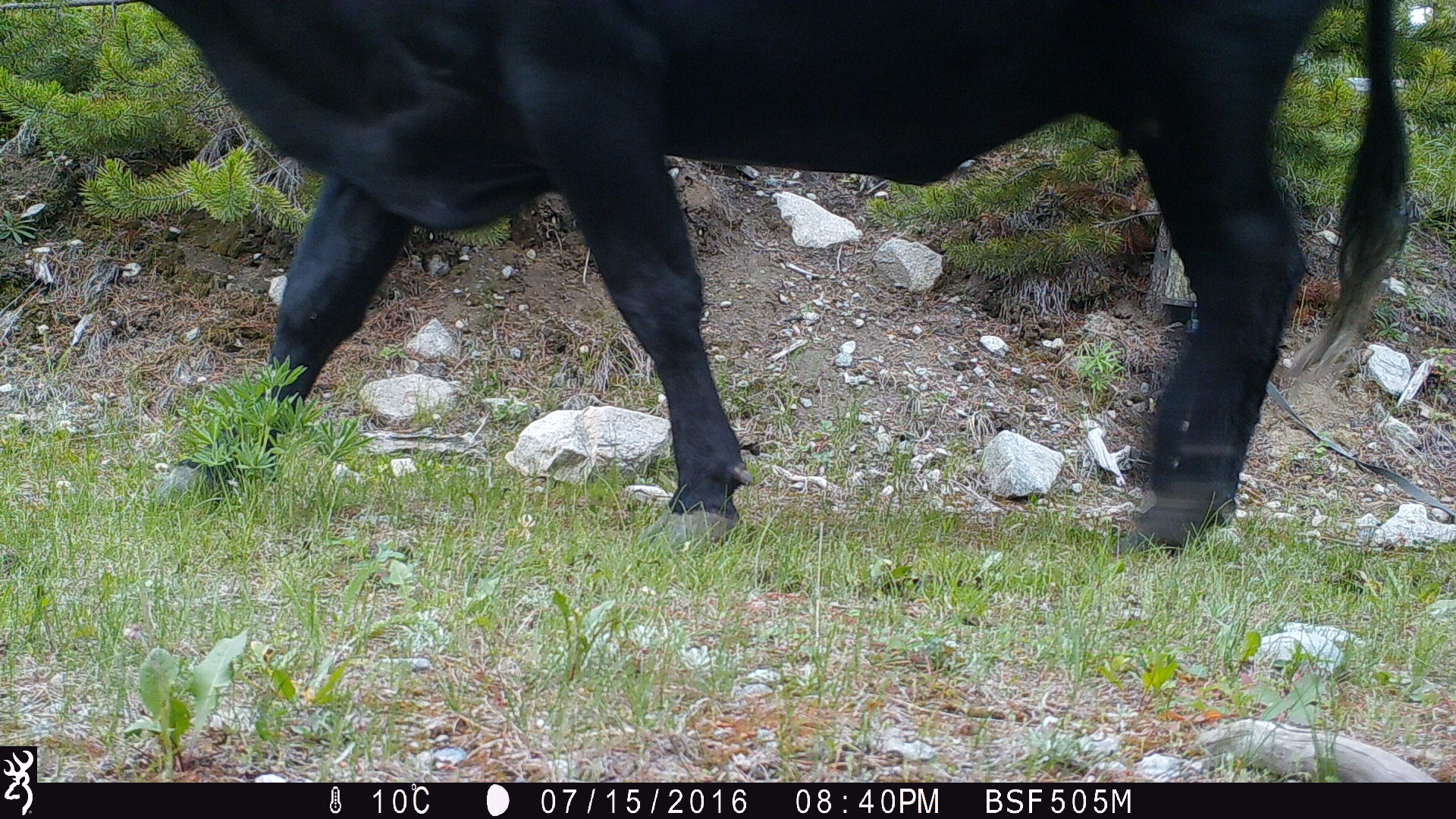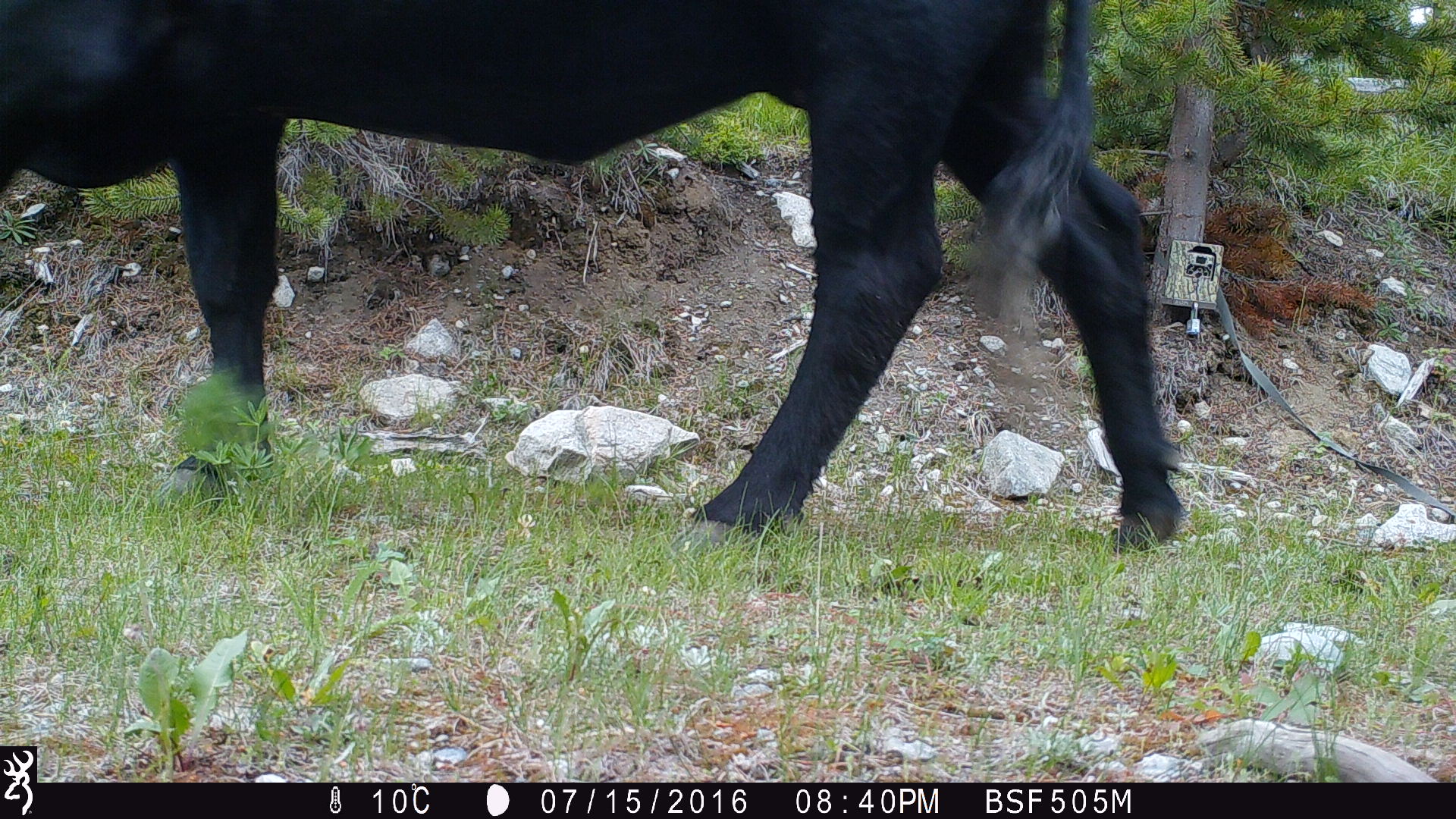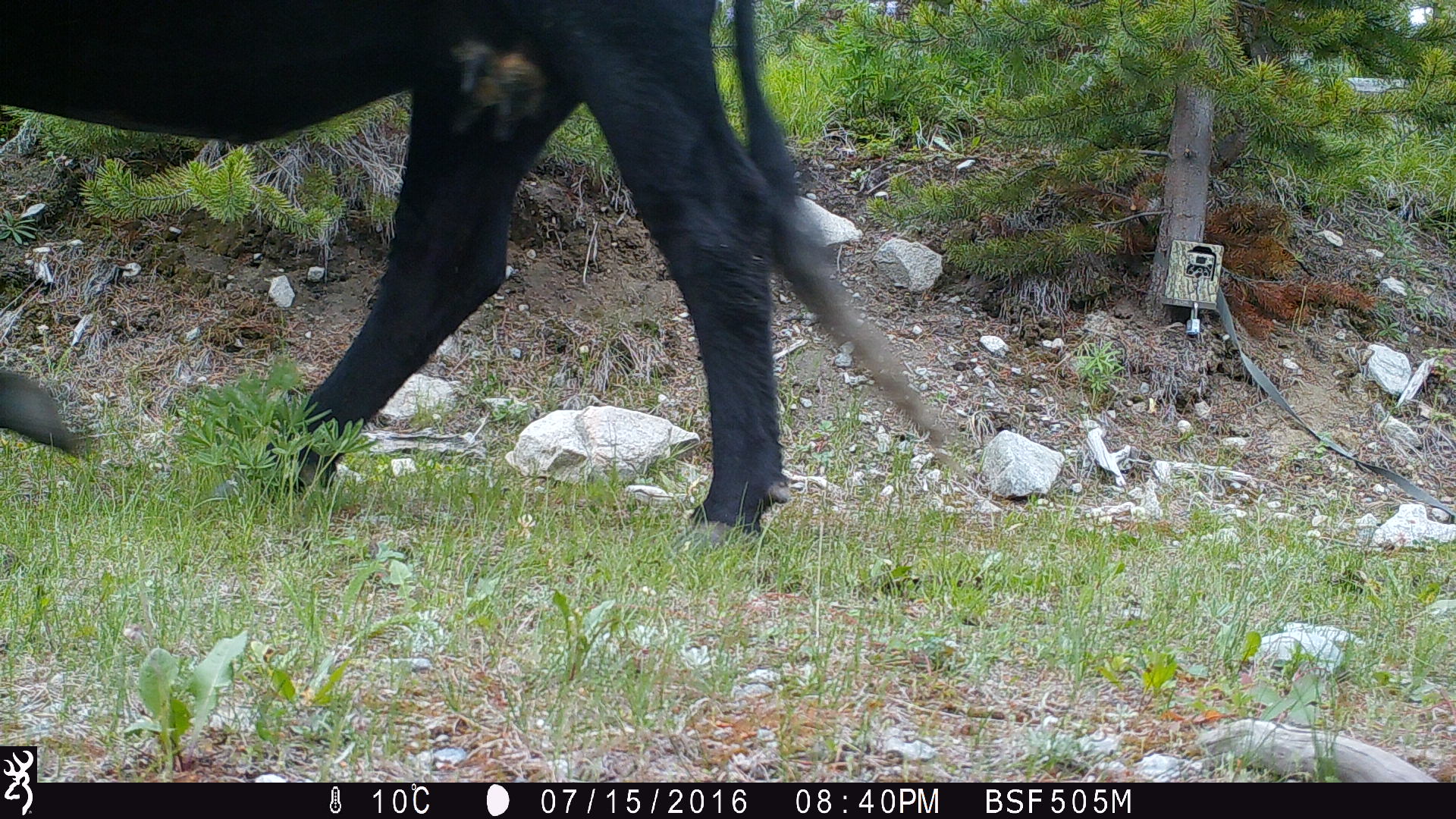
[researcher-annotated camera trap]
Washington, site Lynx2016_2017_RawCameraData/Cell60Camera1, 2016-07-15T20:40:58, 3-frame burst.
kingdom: Animalia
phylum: Chordata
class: Mammalia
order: Artiodactyla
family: Bovidae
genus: Bos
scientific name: Bos taurus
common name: domestic cattle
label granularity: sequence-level